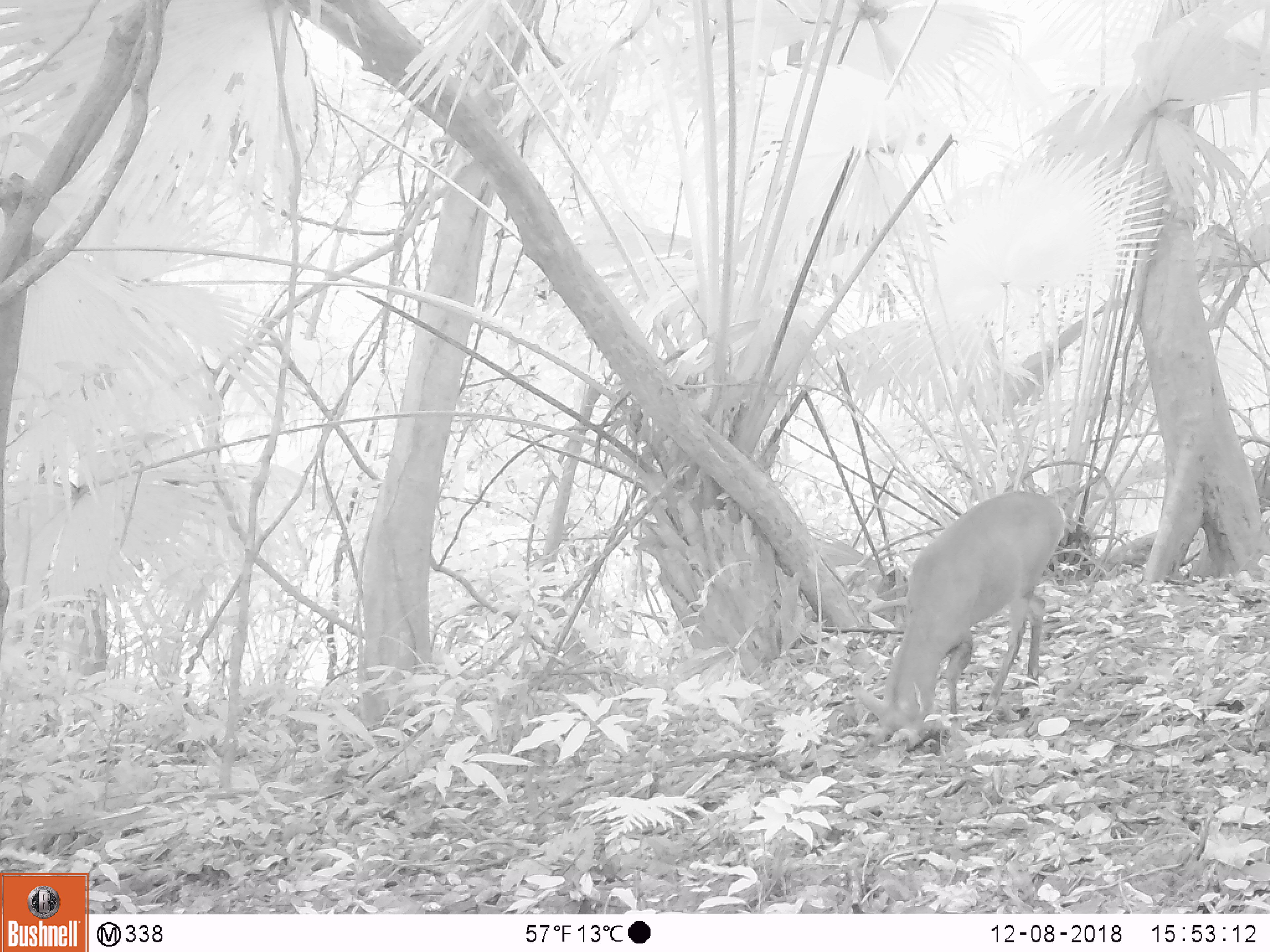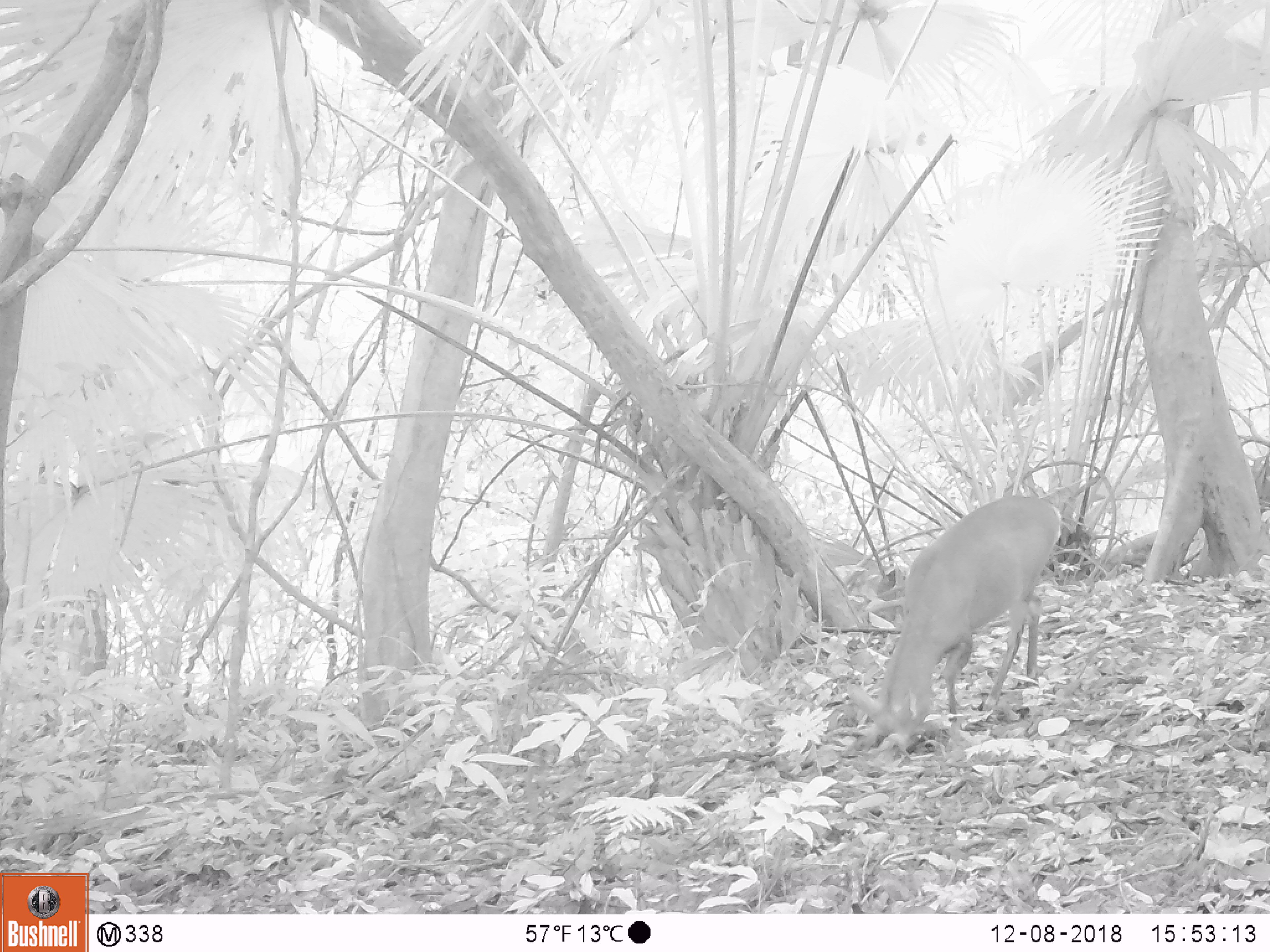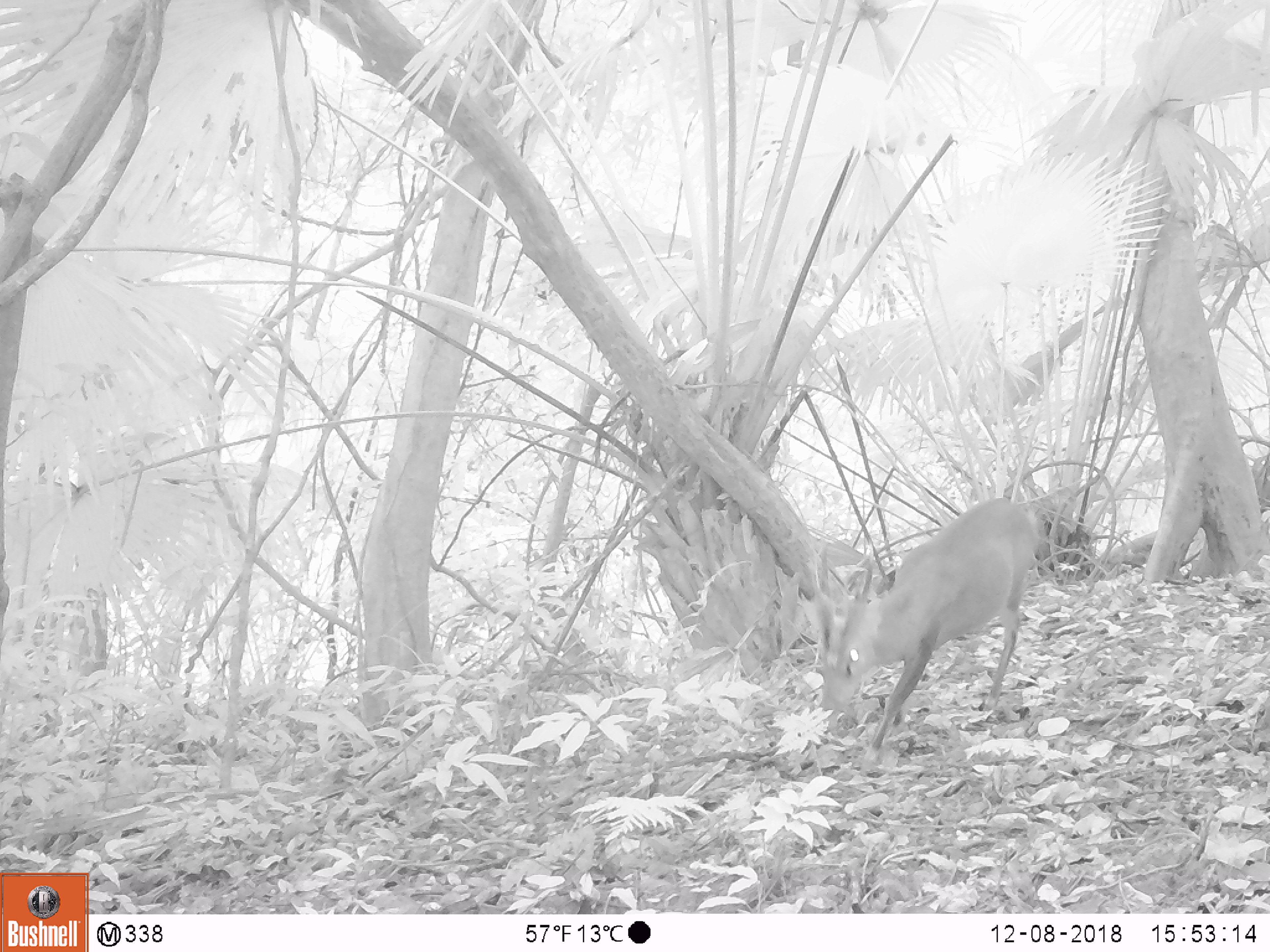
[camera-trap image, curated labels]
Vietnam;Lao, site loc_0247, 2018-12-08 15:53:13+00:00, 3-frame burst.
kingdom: Animalia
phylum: Chordata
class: Mammalia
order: Artiodactyla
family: Cervidae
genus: Muntiacus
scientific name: Muntiacus vuquangensis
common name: large-antlered muntjac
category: large antlered muntjac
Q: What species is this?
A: Large antlered muntjac (large-antlered muntjac) (Muntiacus vuquangensis).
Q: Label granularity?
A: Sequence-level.